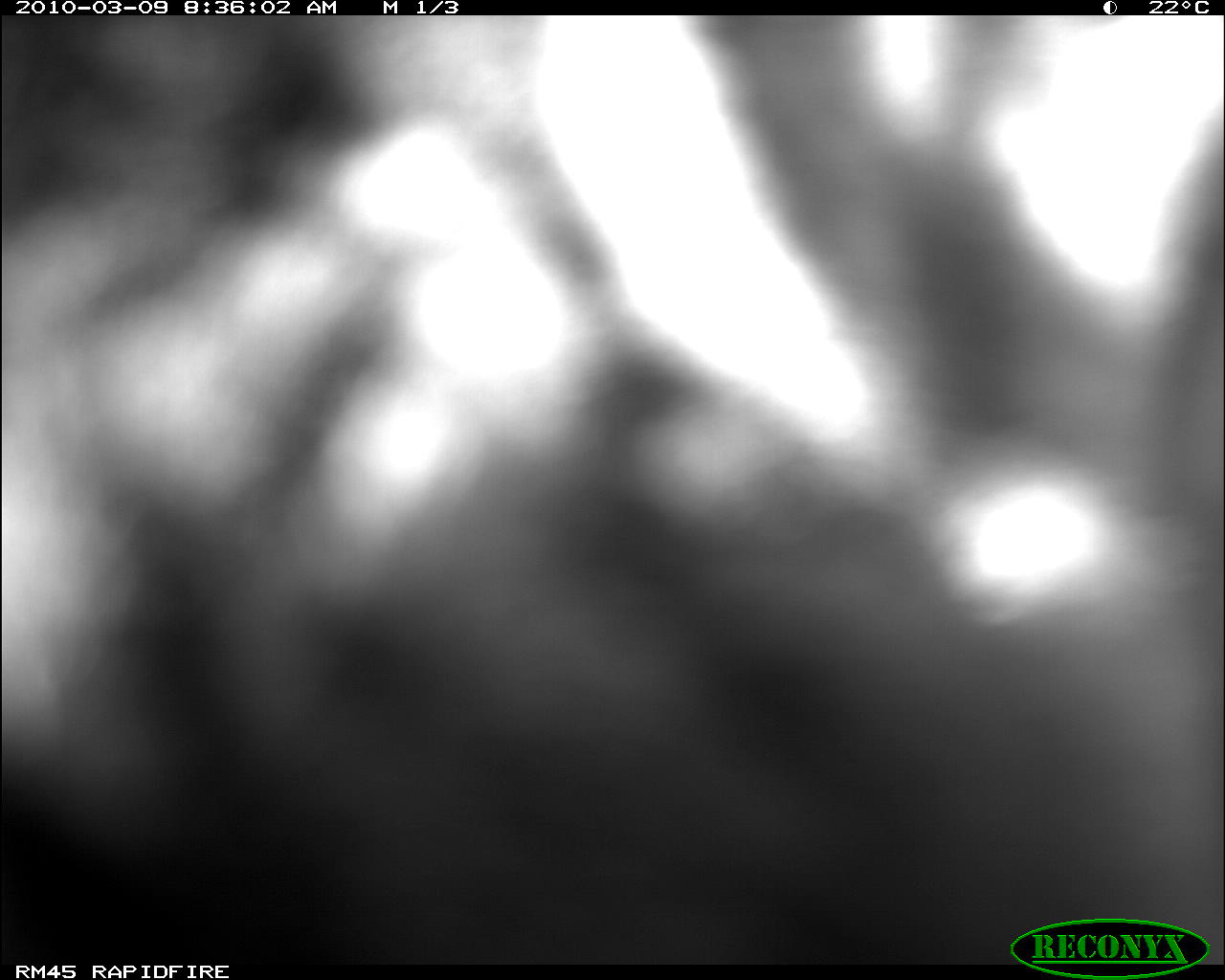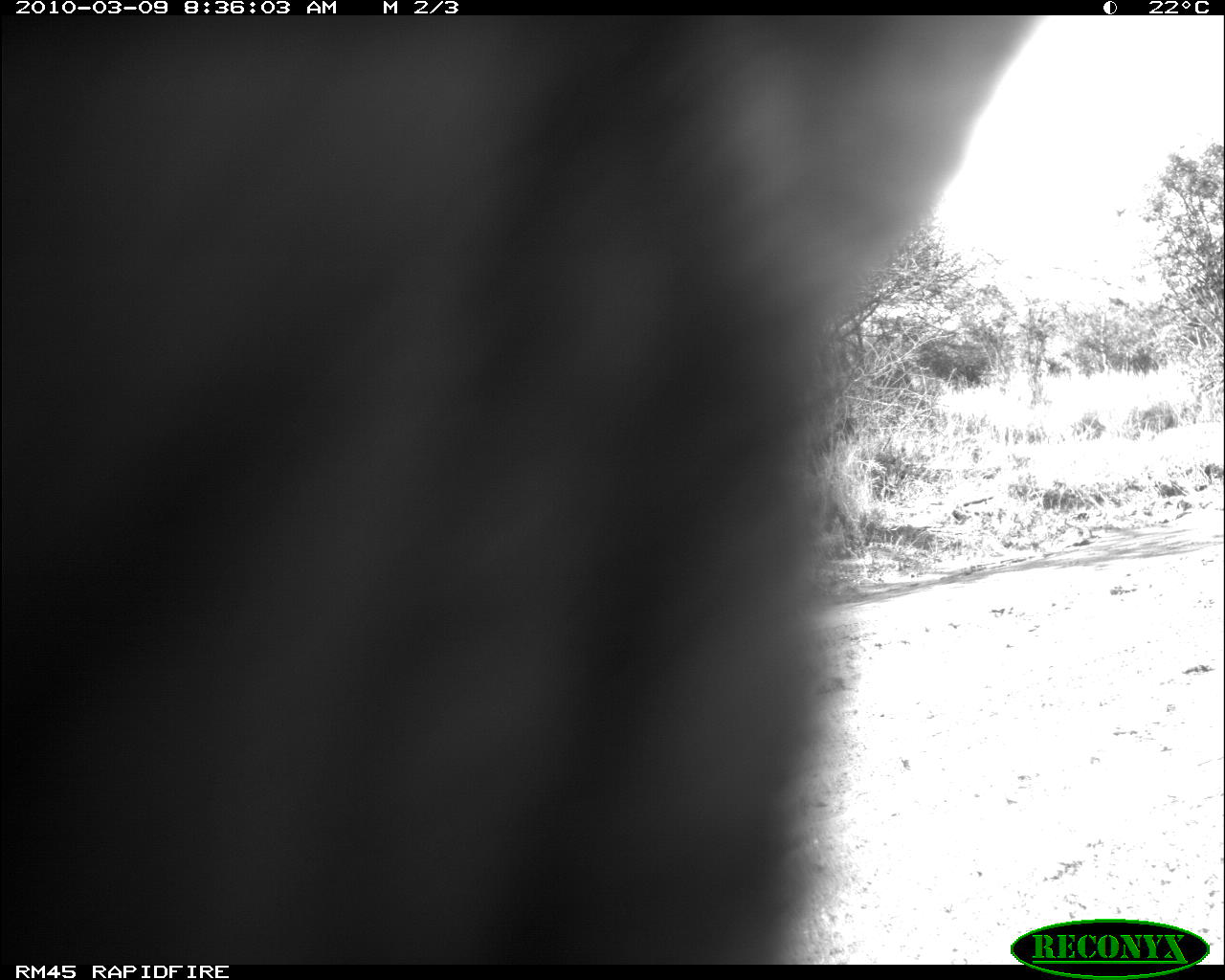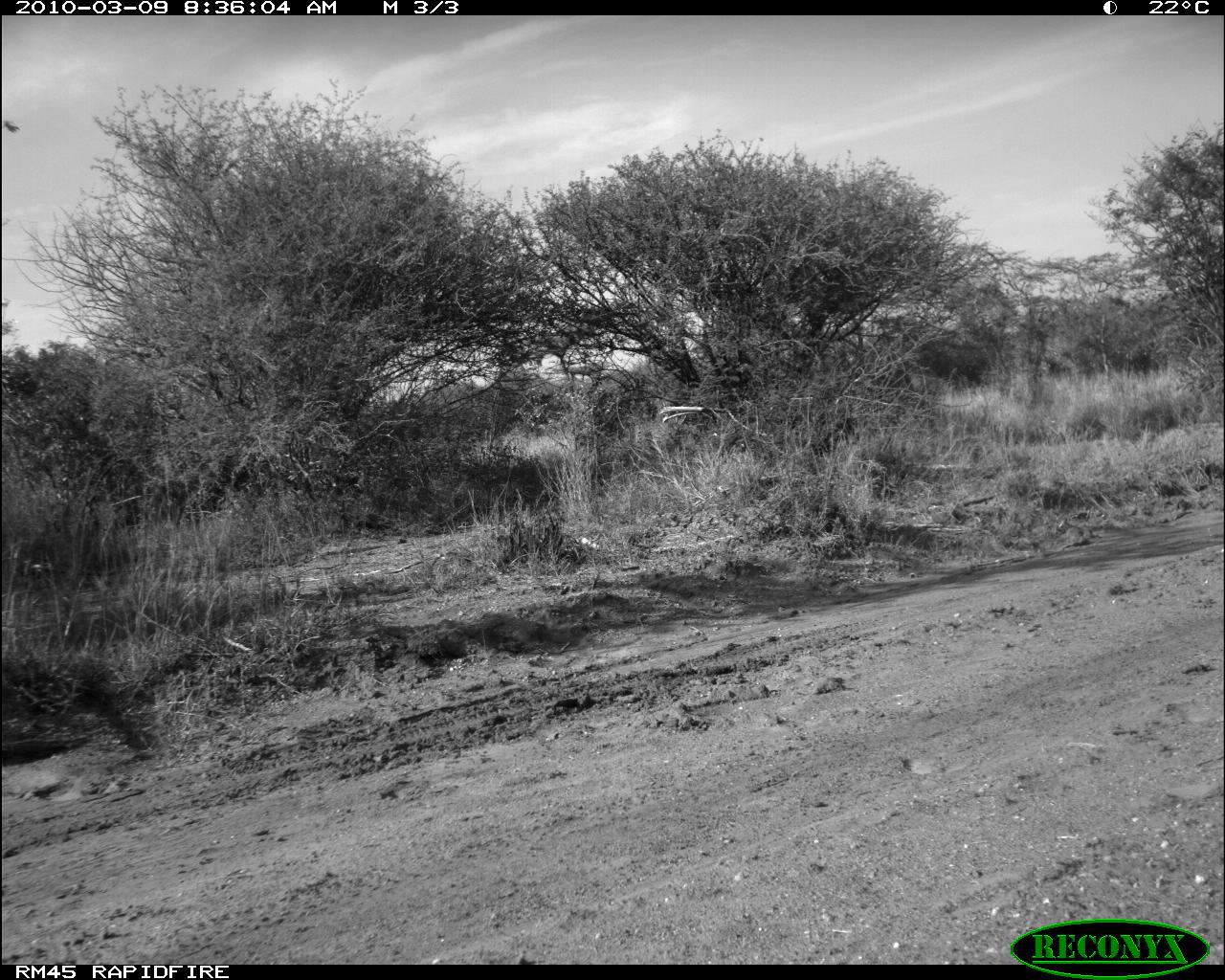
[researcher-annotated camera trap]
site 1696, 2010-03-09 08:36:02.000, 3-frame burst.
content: unidentified animal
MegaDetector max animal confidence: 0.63